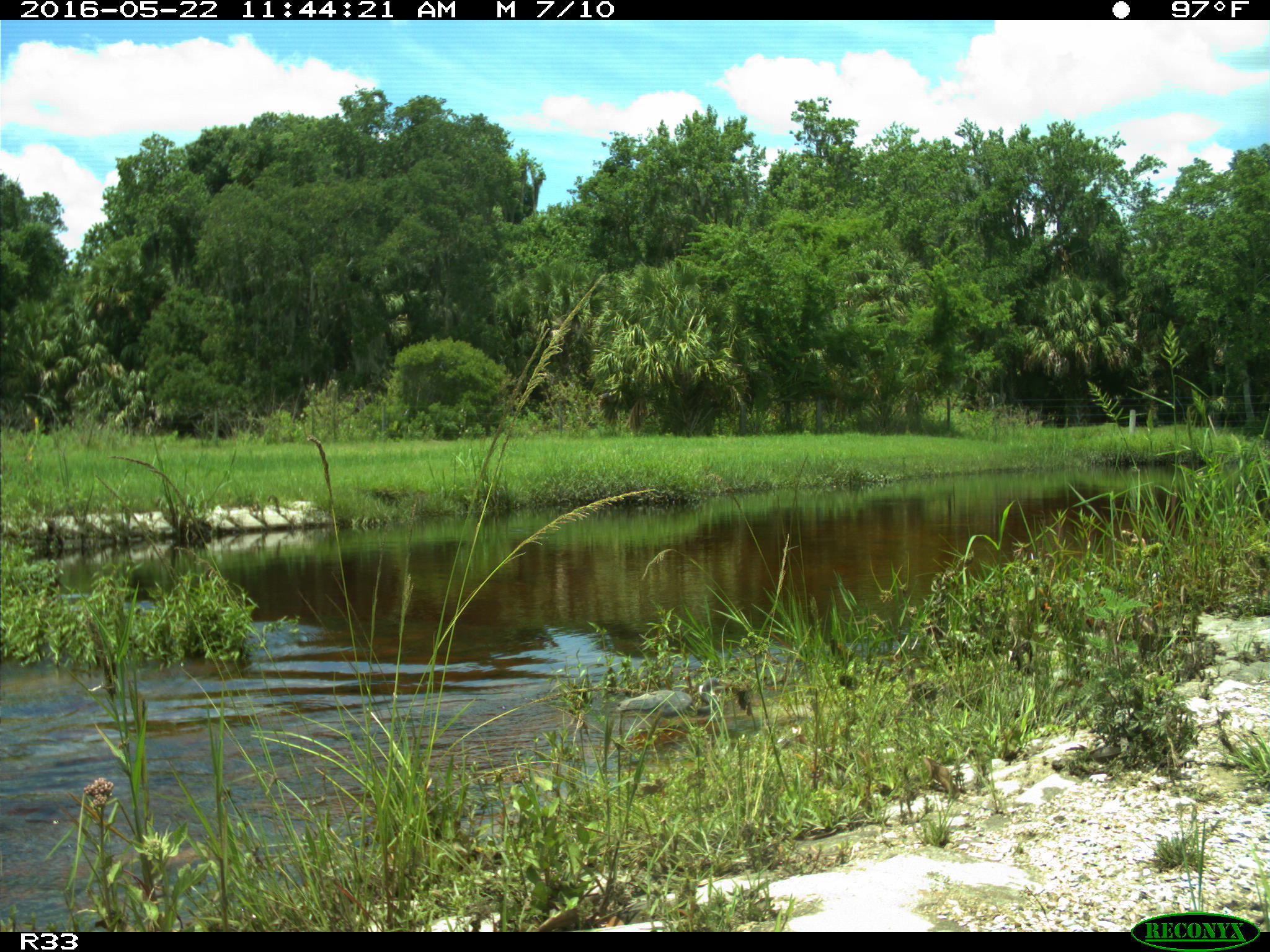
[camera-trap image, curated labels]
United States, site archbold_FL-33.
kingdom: Animalia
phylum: Chordata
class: Aves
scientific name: Aves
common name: birds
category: unidentified bird